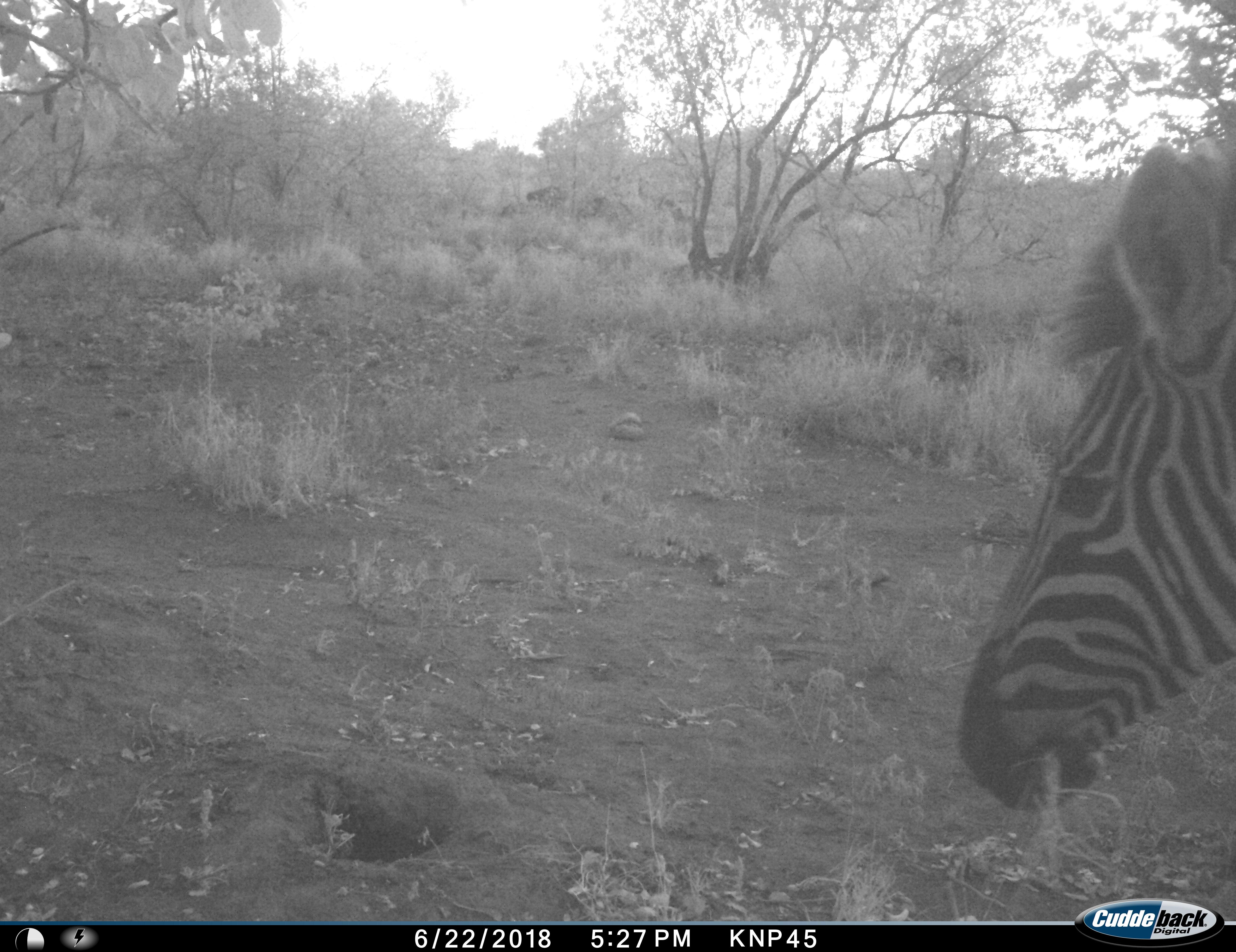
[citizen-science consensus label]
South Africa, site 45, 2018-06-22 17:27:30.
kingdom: Animalia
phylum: Chordata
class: Mammalia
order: Perissodactyla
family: Equidae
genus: Equus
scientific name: Equus quagga burchellii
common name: burchell's zebra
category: zebraburchells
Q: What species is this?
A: Zebraburchells (burchell's zebra) (Equus quagga burchellii).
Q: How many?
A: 1.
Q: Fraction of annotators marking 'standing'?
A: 50%.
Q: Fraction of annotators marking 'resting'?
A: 10%.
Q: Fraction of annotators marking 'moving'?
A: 30%.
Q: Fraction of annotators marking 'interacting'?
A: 0%.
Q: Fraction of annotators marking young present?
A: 0%.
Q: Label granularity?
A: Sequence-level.